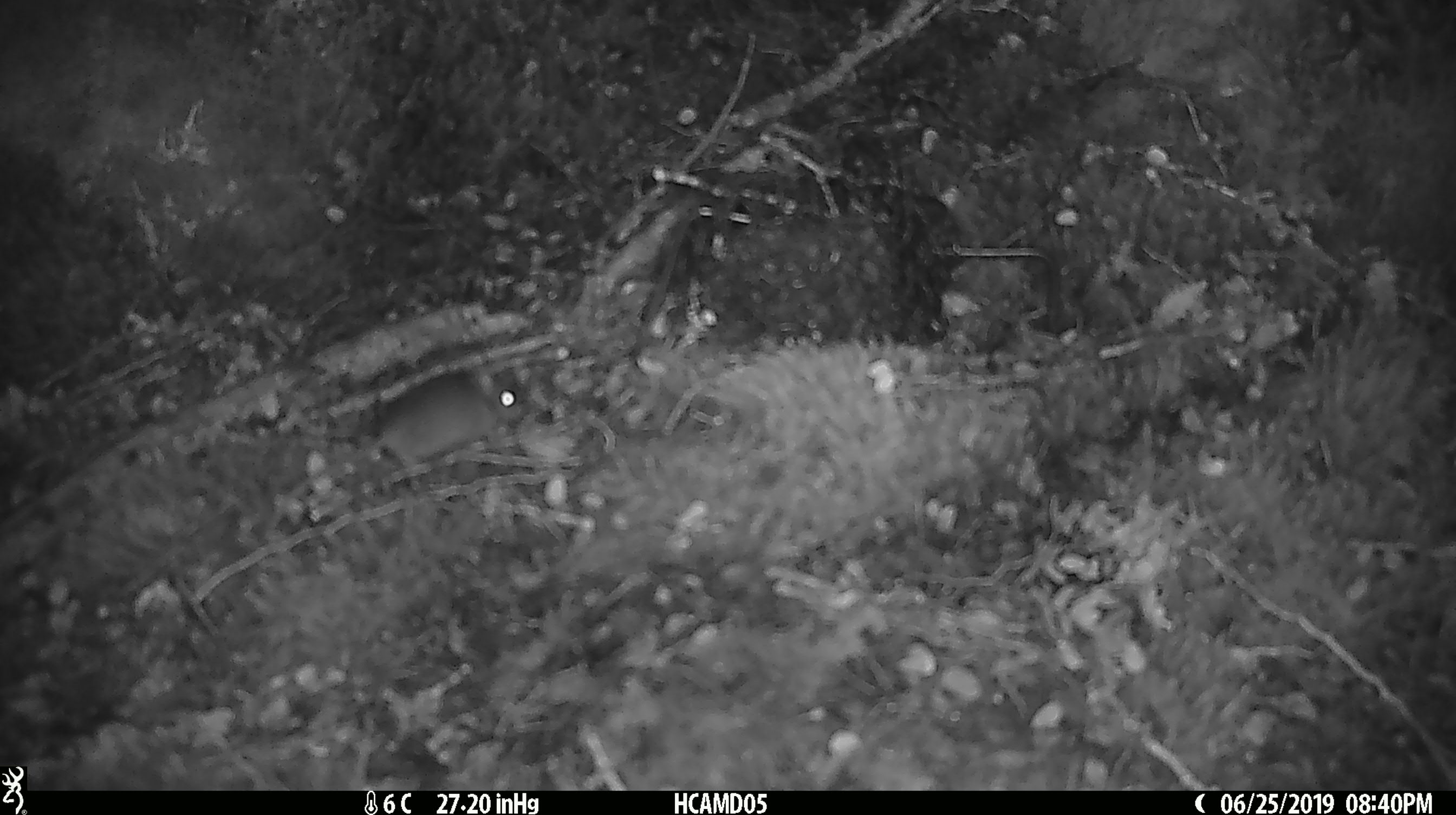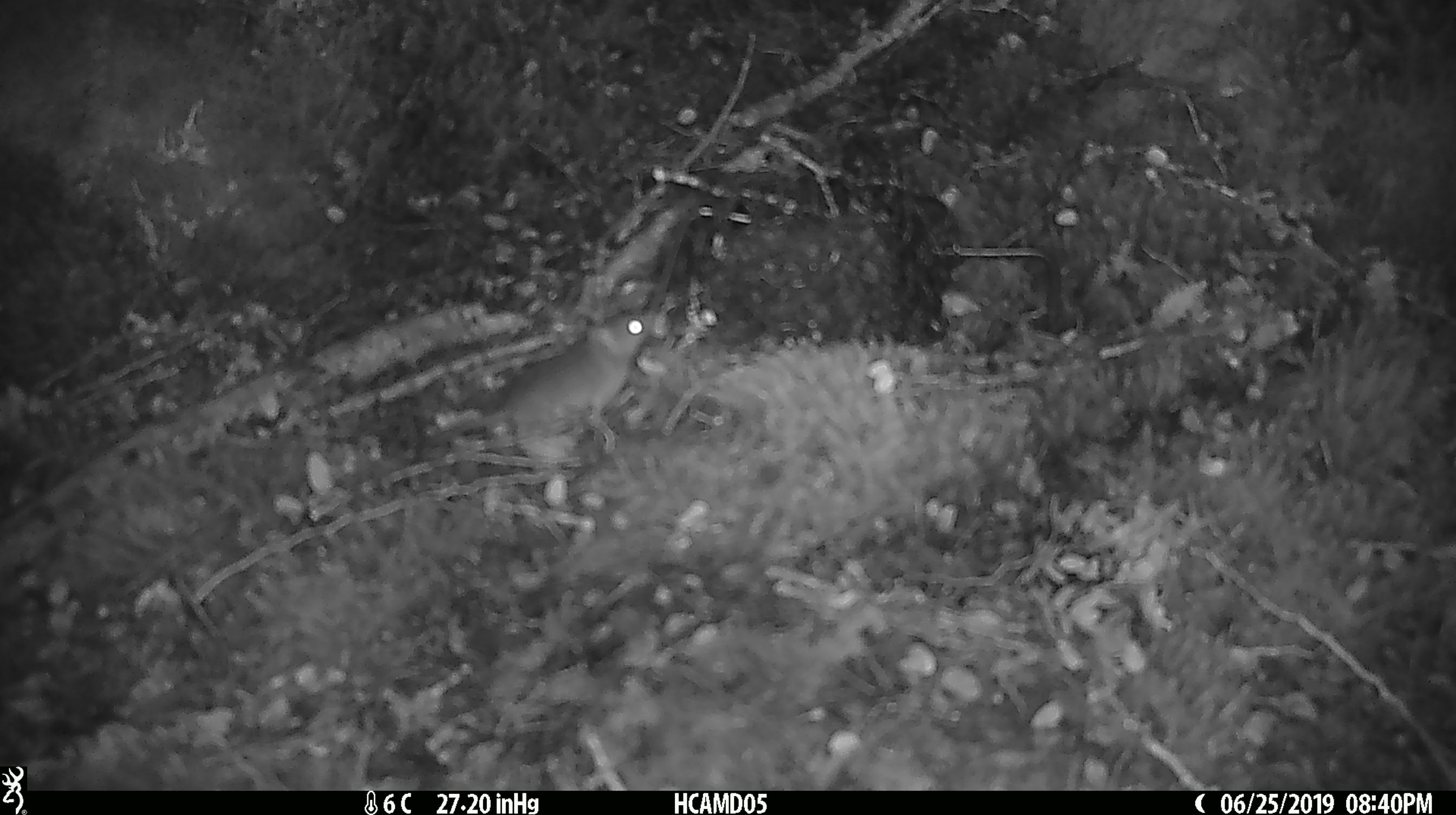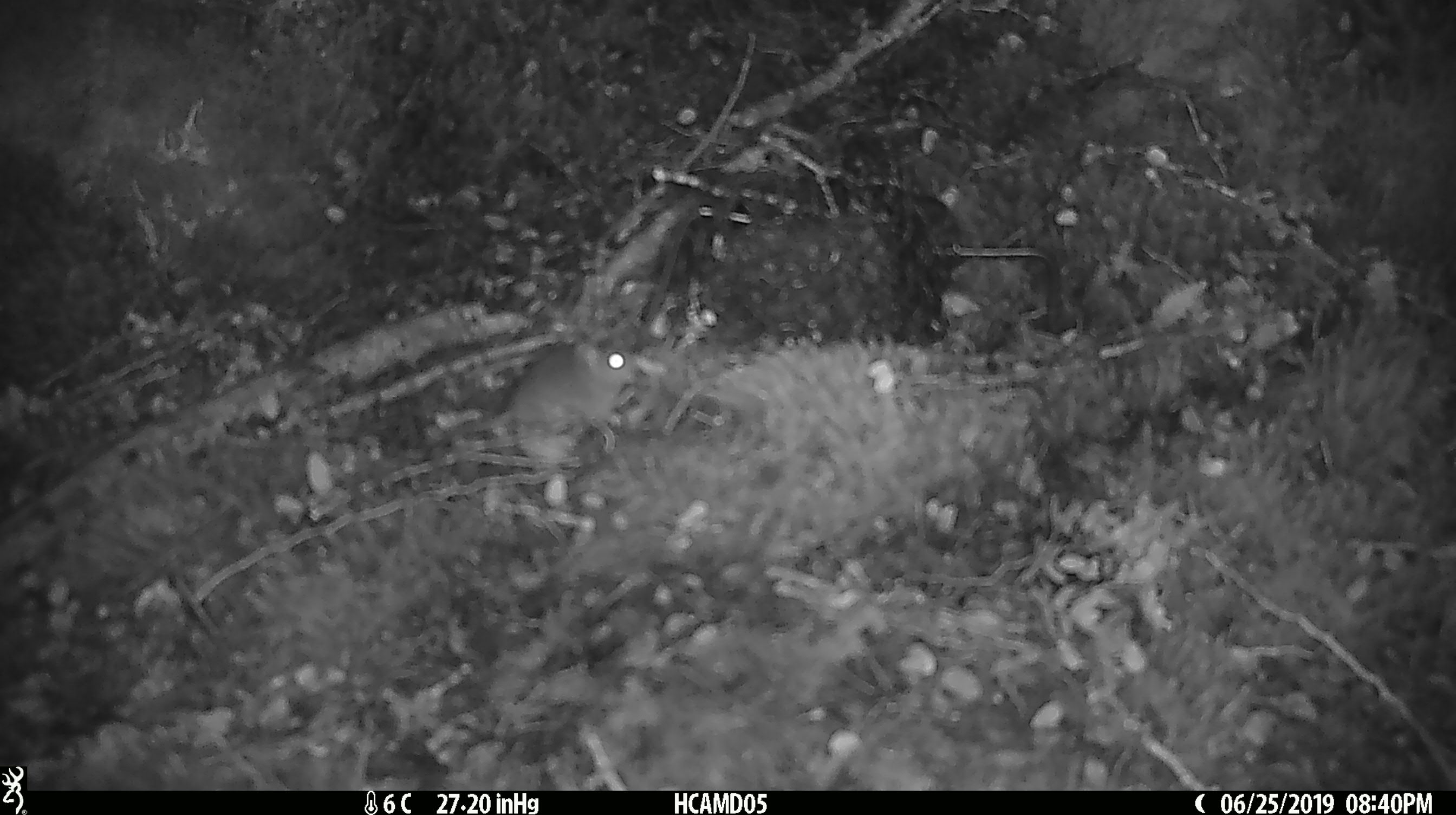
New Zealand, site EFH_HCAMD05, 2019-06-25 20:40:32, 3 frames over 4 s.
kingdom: Animalia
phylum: Chordata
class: Mammalia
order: Rodentia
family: Muridae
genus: Mus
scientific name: Mus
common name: mouse